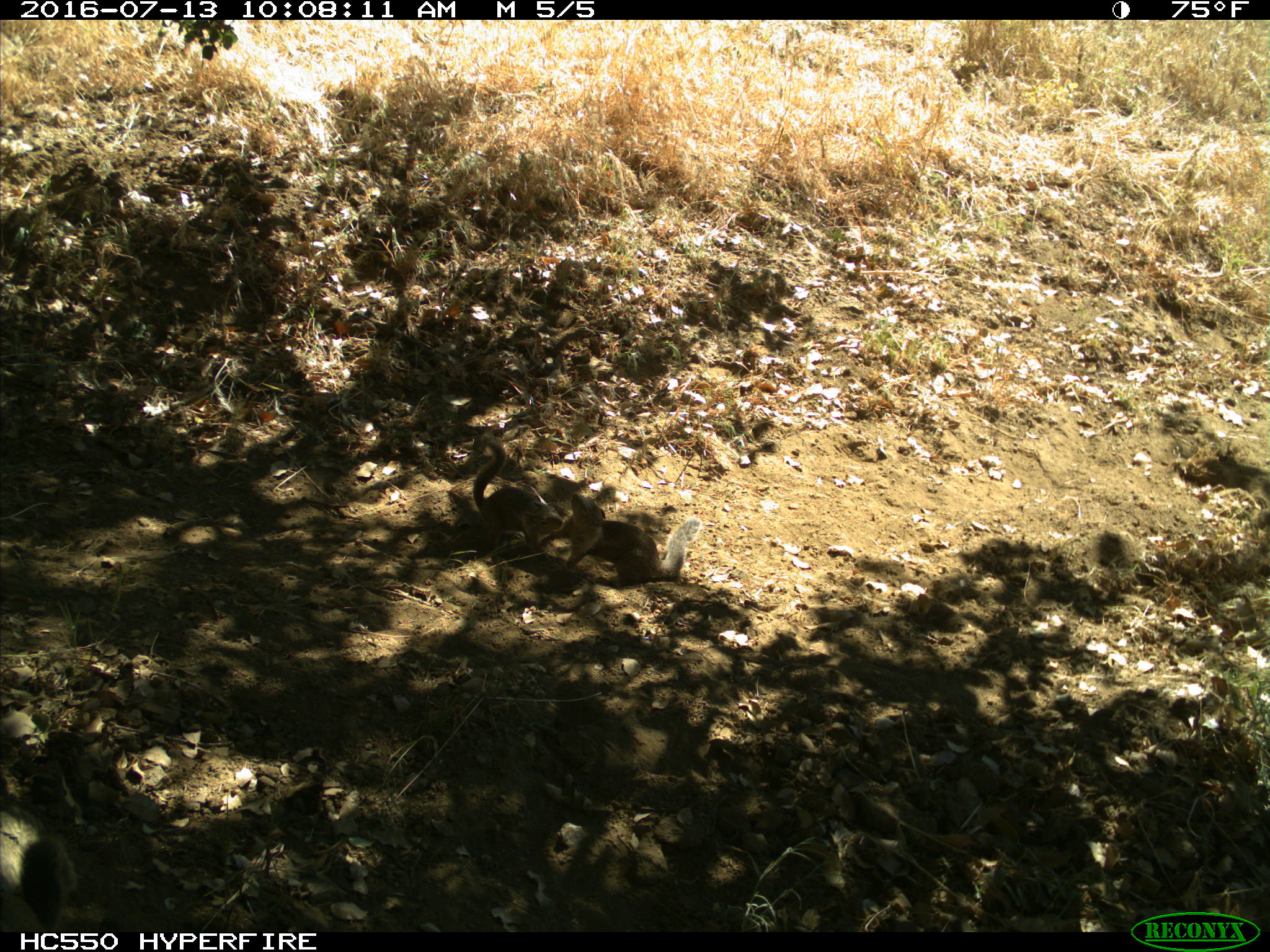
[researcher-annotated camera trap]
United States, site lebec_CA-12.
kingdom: Animalia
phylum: Chordata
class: Mammalia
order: Rodentia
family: Sciuridae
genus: Otospermophilus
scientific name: Otospermophilus beecheyi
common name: california ground squirrel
Otospermophilus beecheyi (california ground squirrel).